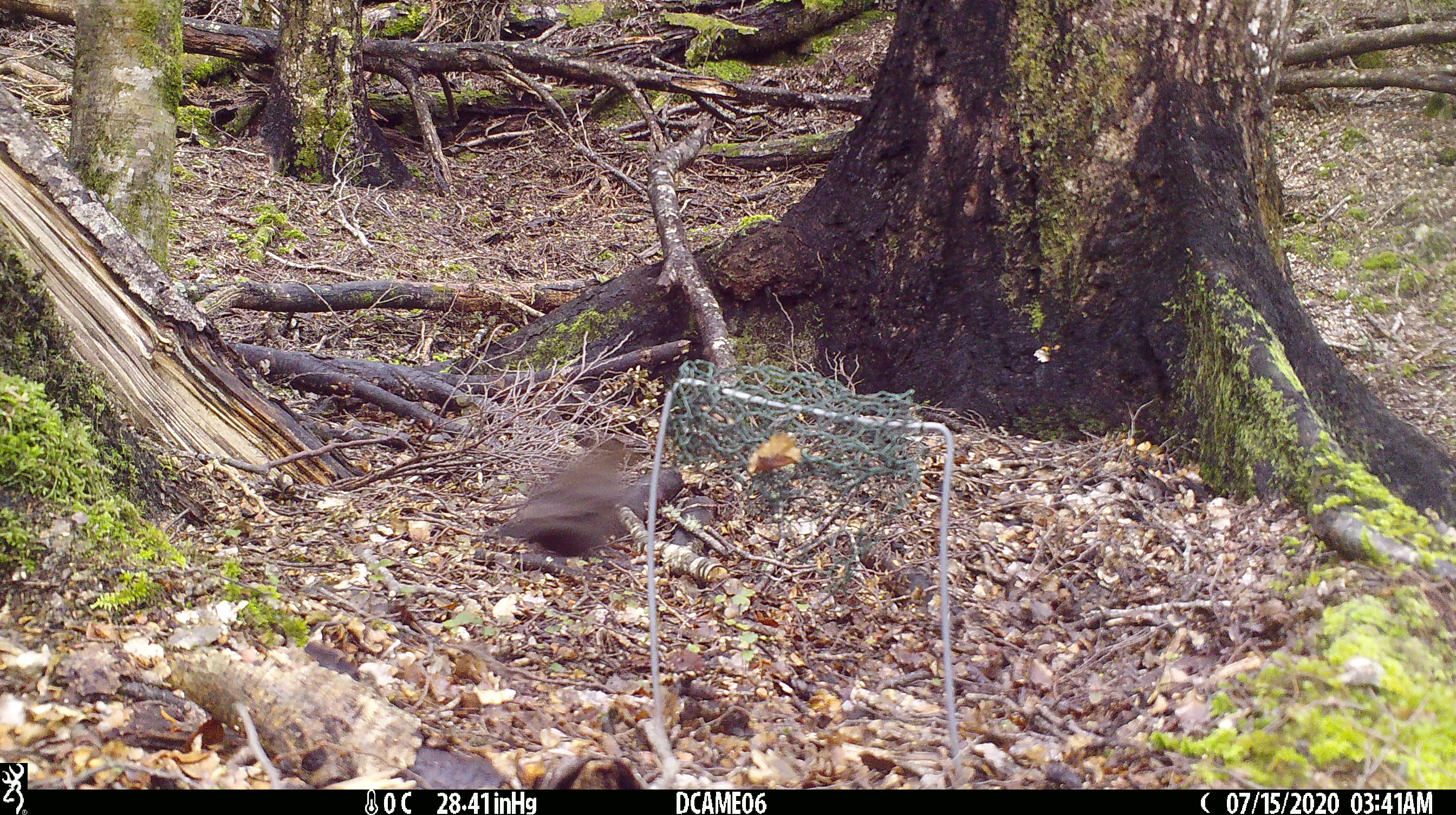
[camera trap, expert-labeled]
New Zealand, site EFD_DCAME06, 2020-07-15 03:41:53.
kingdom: Animalia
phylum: Chordata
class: Aves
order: Passeriformes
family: Turdidae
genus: Turdus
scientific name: Turdus merula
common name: eurasian blackbird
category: blackbird